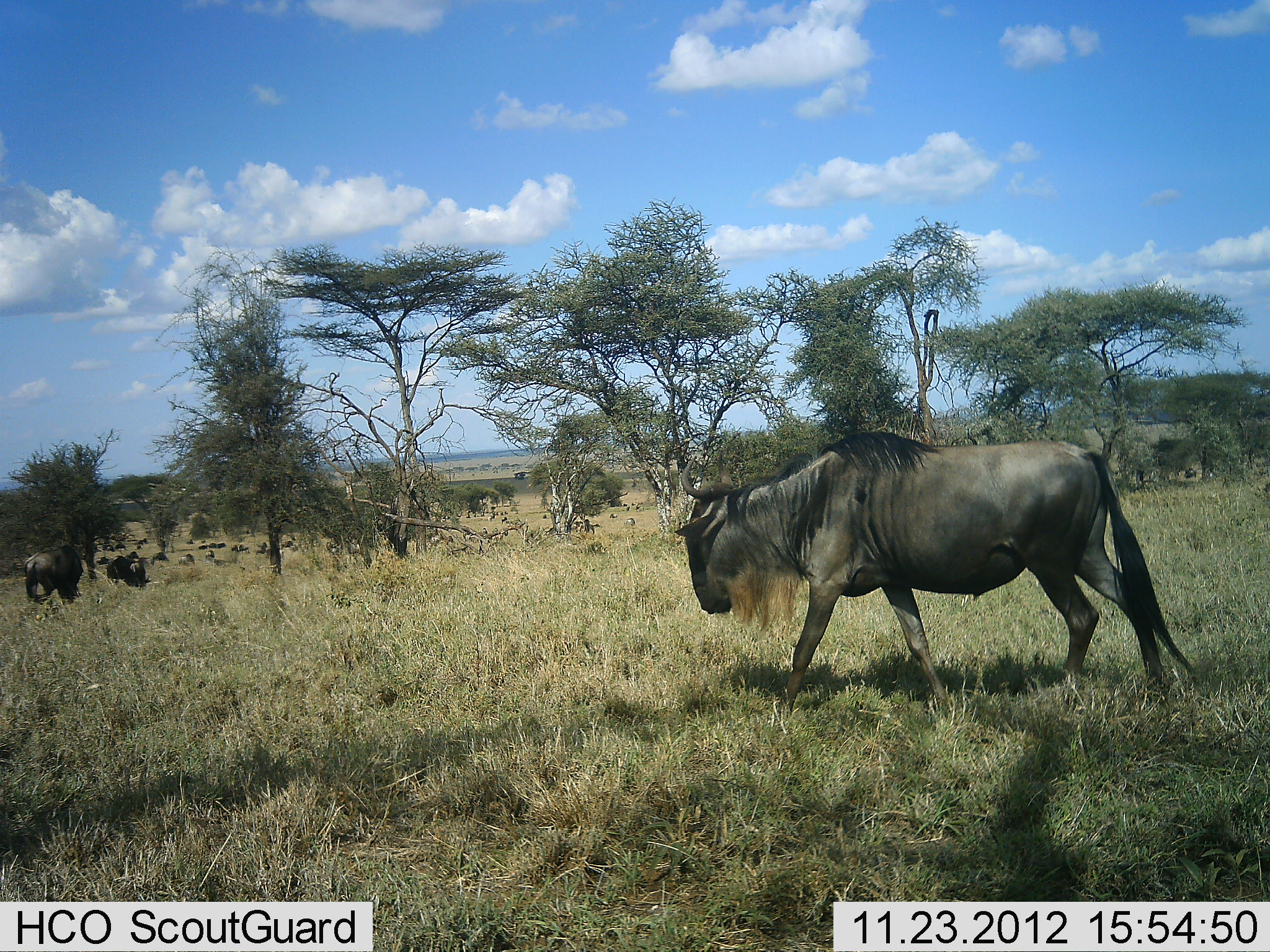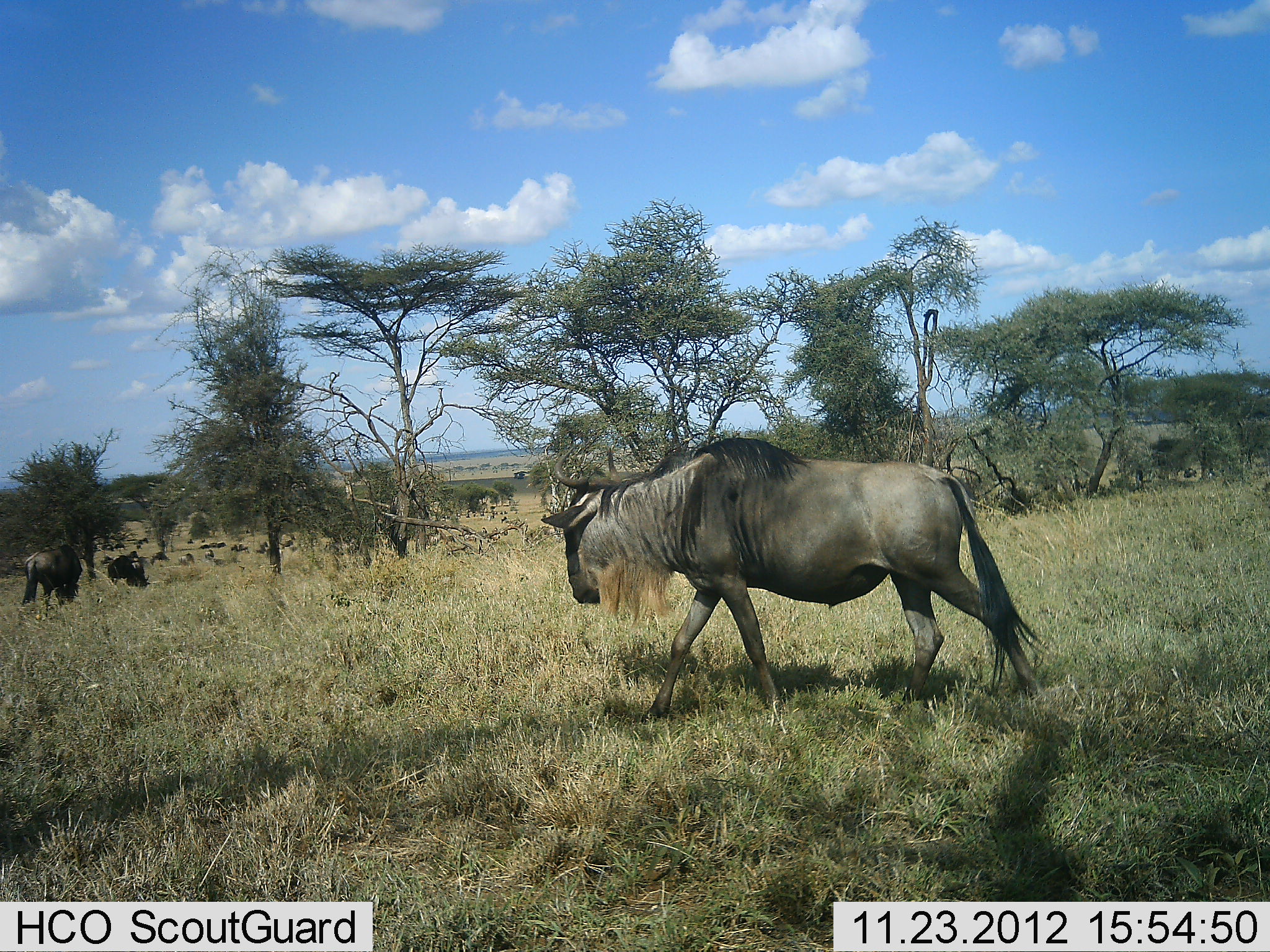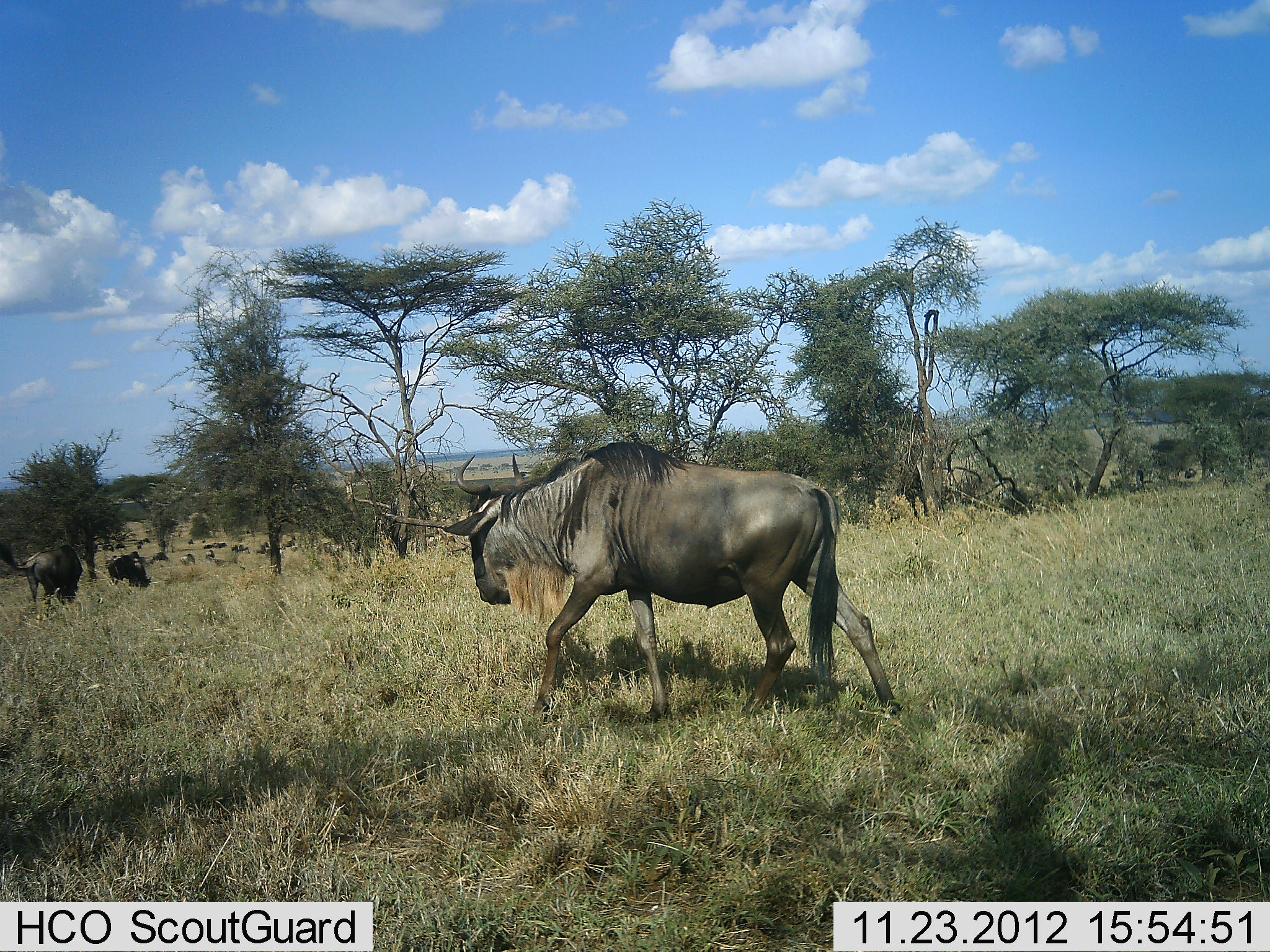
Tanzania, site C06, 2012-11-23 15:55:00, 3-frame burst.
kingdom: Animalia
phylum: Chordata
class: Mammalia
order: Artiodactyla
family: Bovidae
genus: Connochaetes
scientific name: Connochaetes taurinus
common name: blue wildebeest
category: wildebeest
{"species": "wildebeest (blue wildebeest) (Connochaetes taurinus)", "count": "10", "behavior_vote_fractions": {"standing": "44%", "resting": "12%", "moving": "90%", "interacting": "2%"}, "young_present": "0%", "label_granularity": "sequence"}